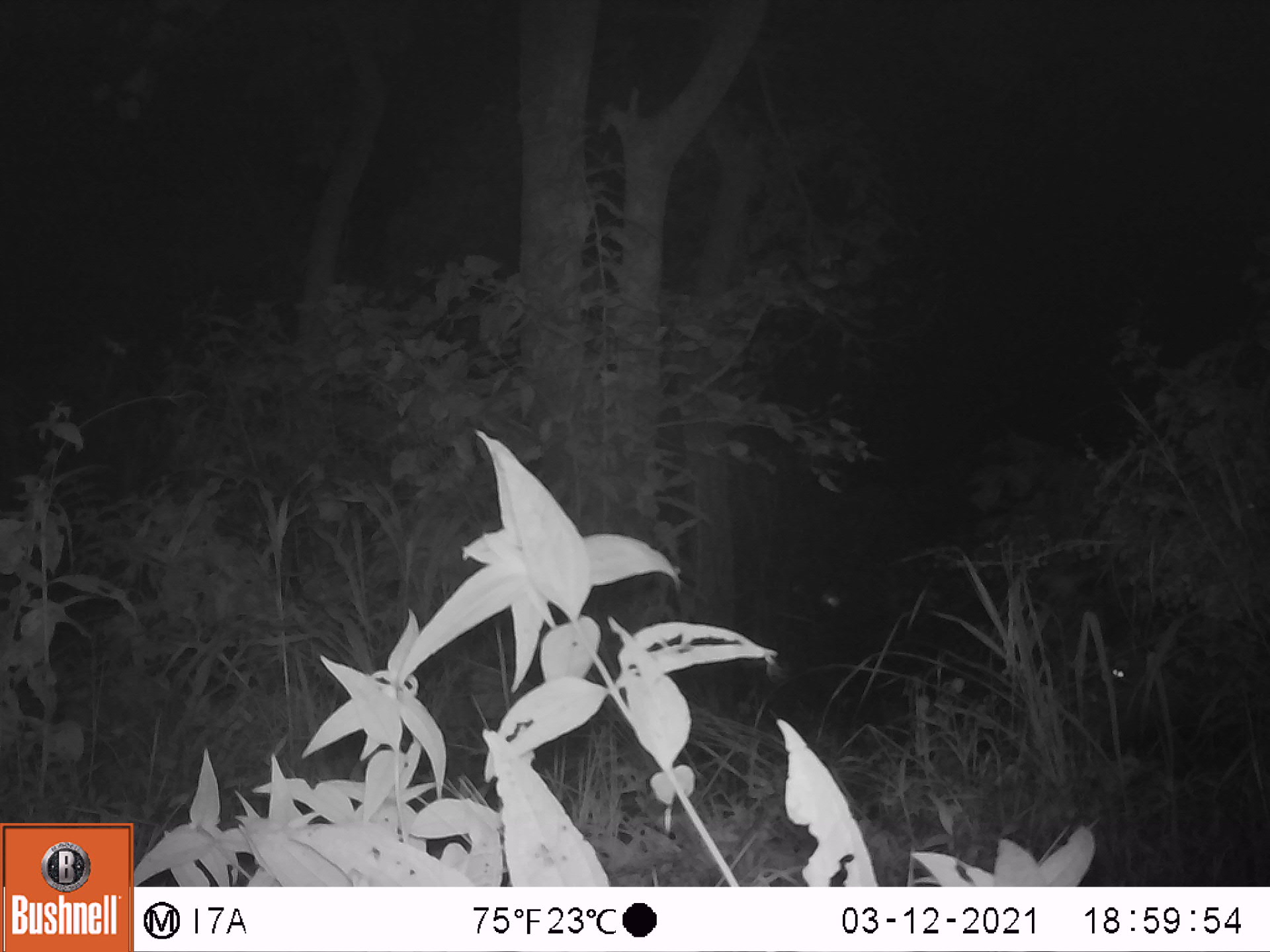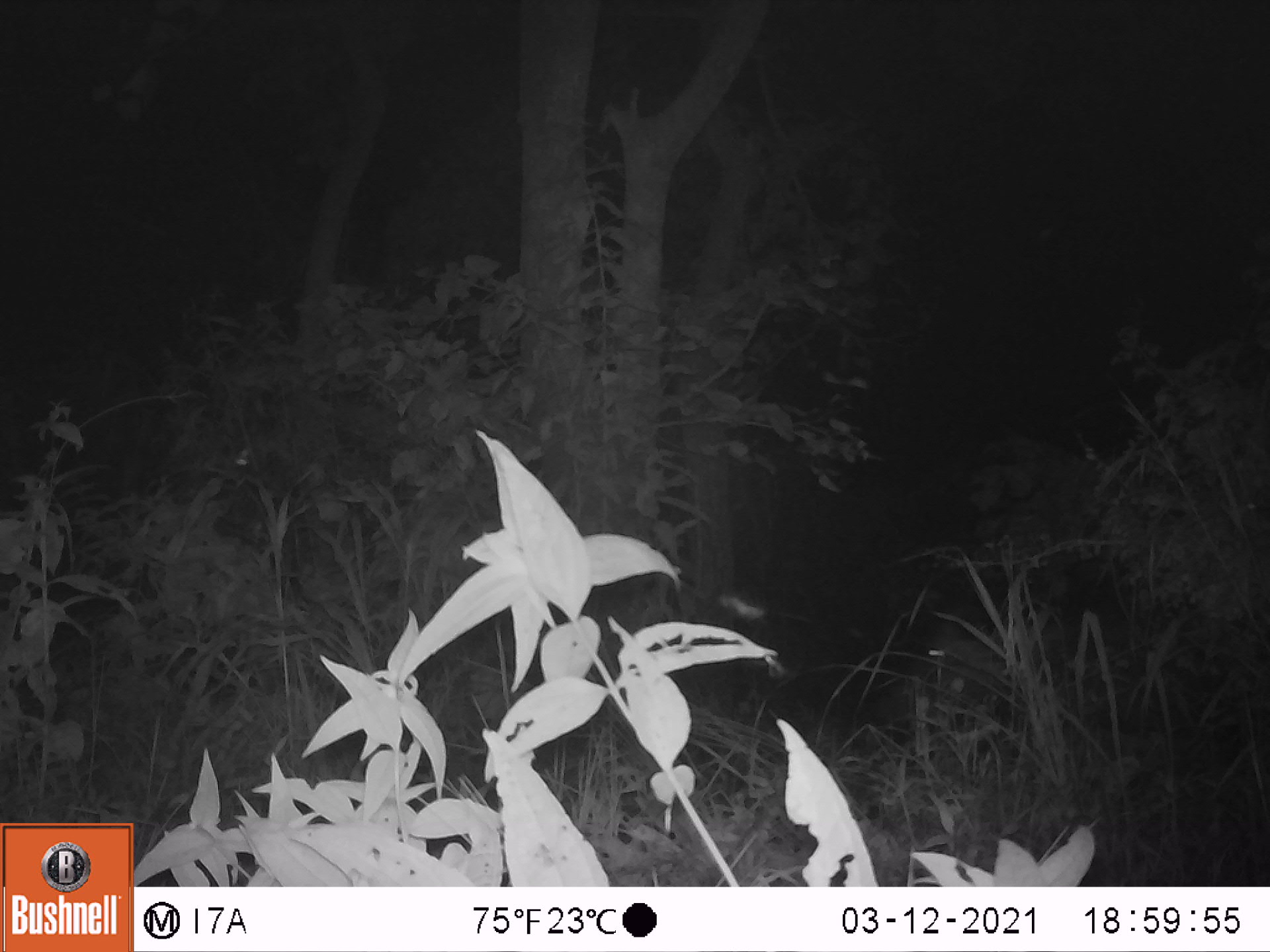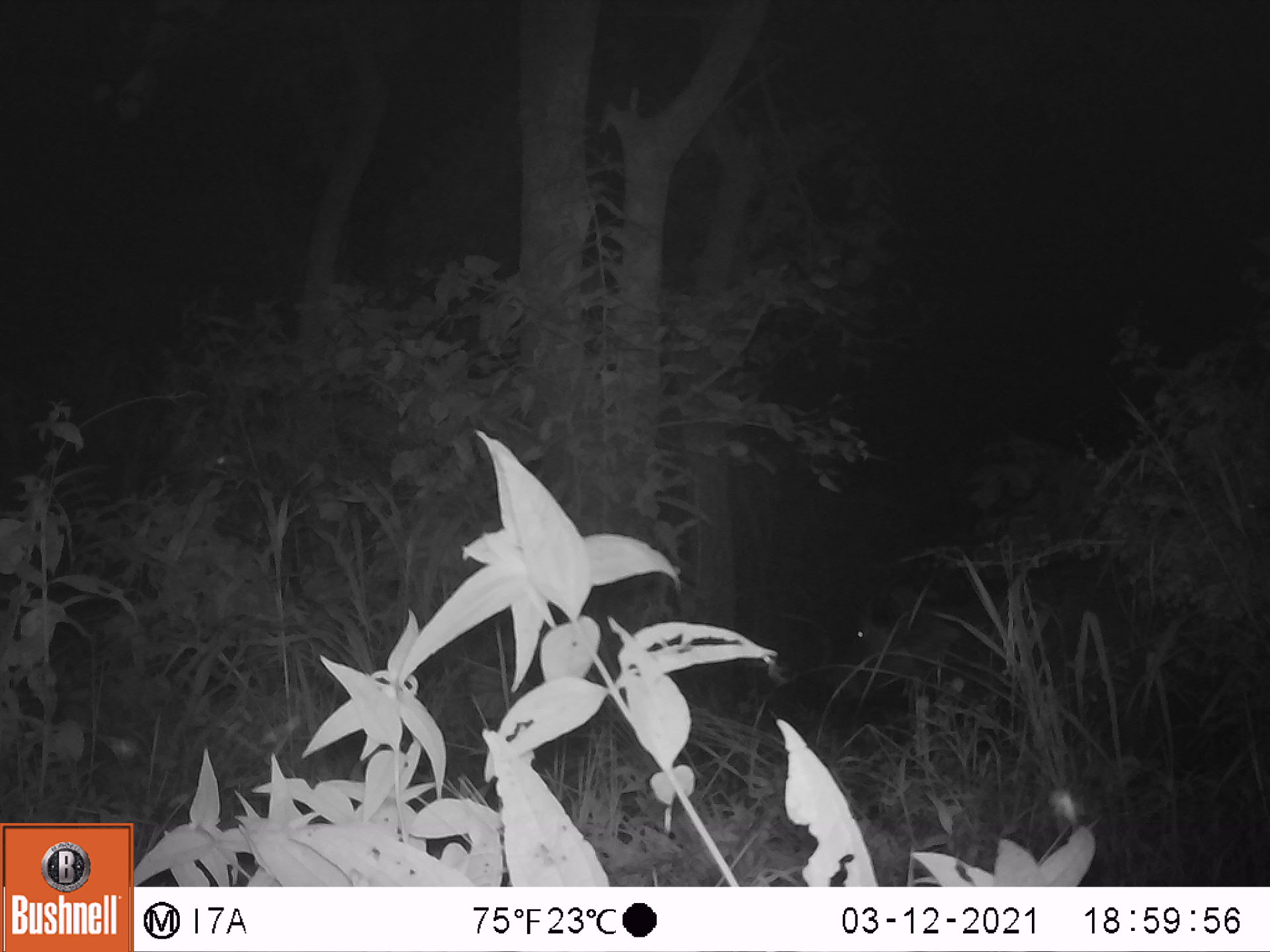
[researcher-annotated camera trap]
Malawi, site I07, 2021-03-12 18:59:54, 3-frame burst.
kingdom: Animalia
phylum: Chordata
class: Mammalia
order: Artiodactyla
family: Bovidae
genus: Syncerus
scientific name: Syncerus caffer caffer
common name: cape buffalo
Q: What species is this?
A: Cape buffalo (Syncerus caffer caffer).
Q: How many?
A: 1.